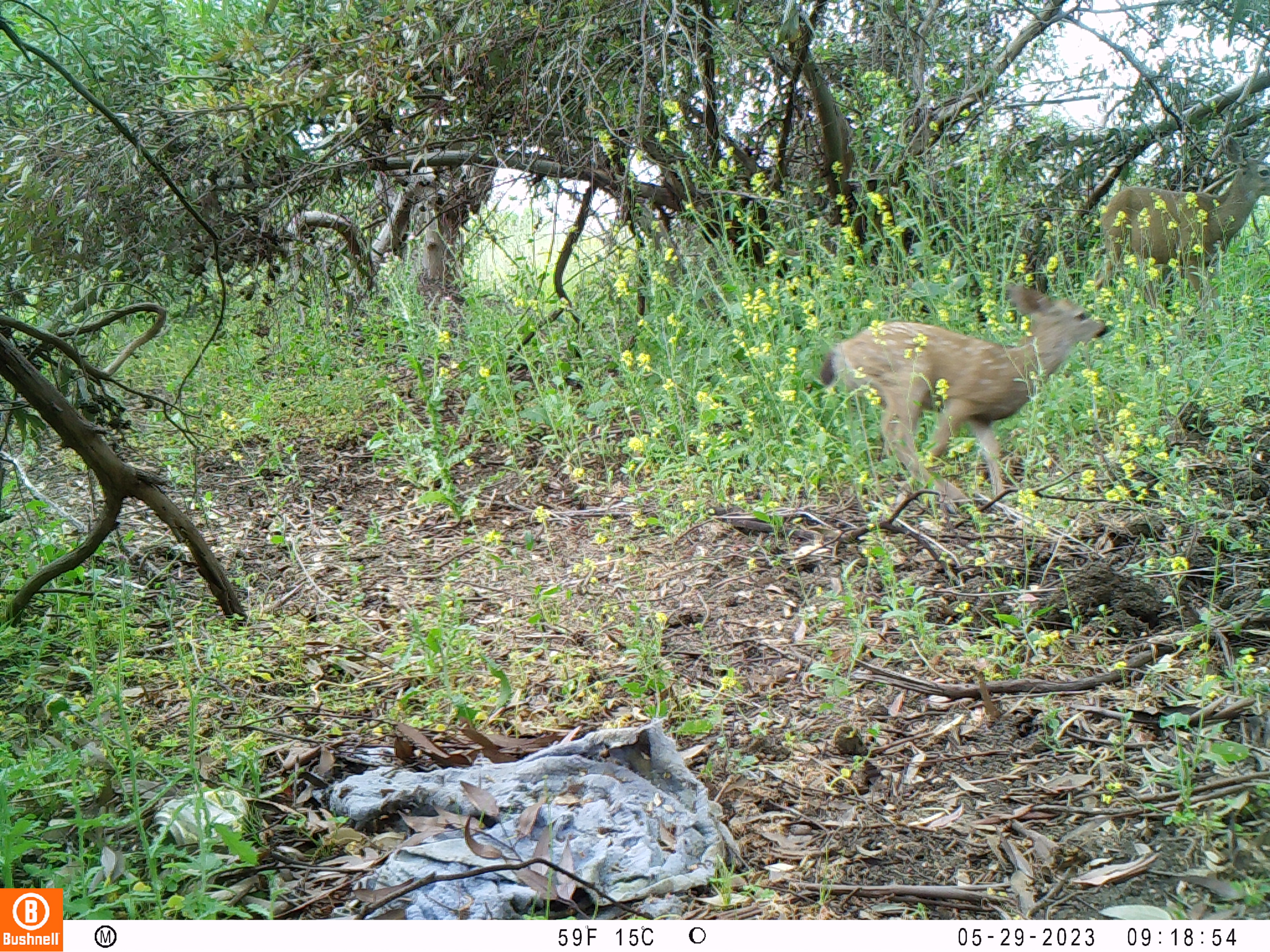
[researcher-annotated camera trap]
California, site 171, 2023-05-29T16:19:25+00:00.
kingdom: Animalia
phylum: Chordata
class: Mammalia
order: Artiodactyla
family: Cervidae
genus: Odocoileus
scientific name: Odocoileus hemionus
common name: mule deer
Mule deer (Odocoileus hemionus).